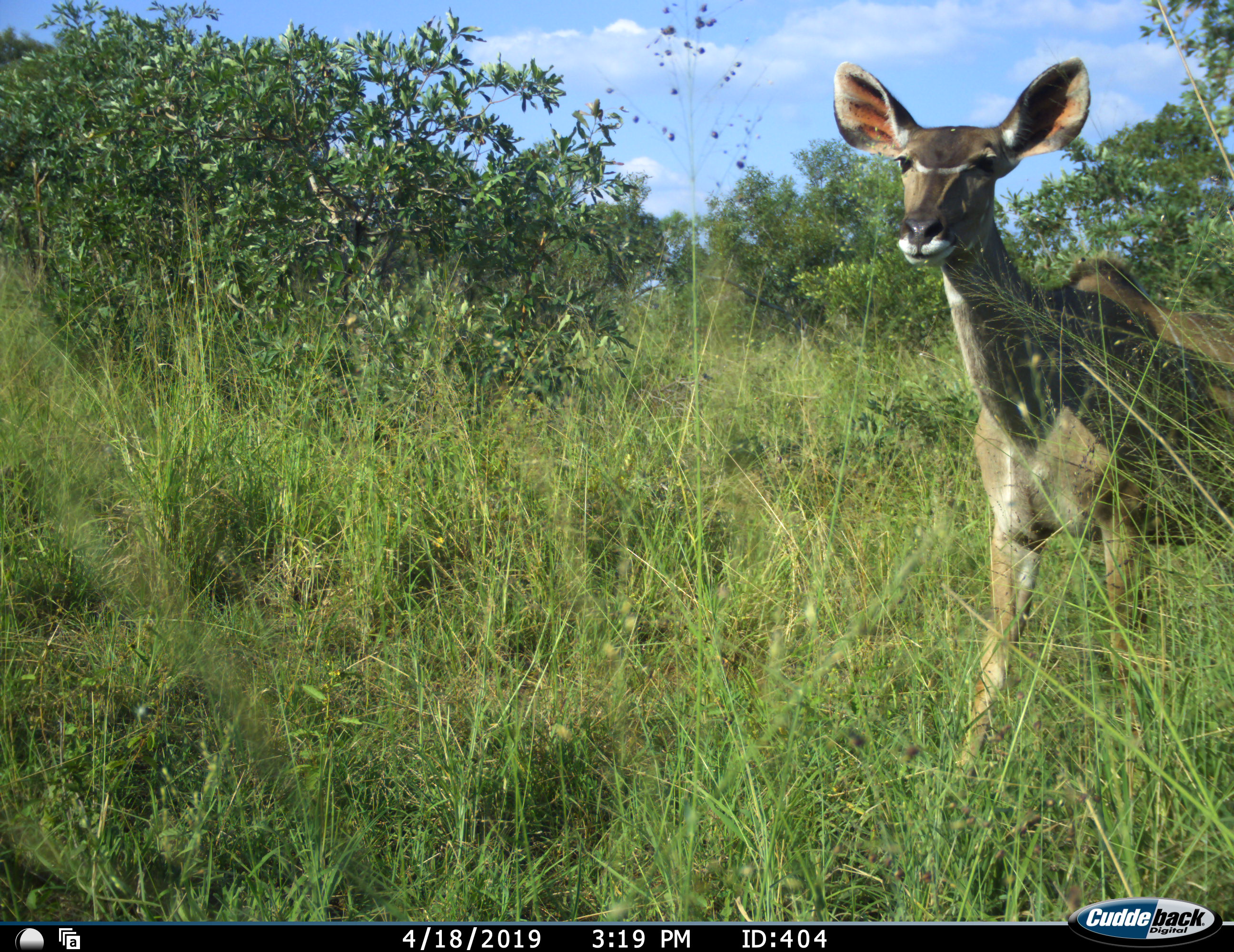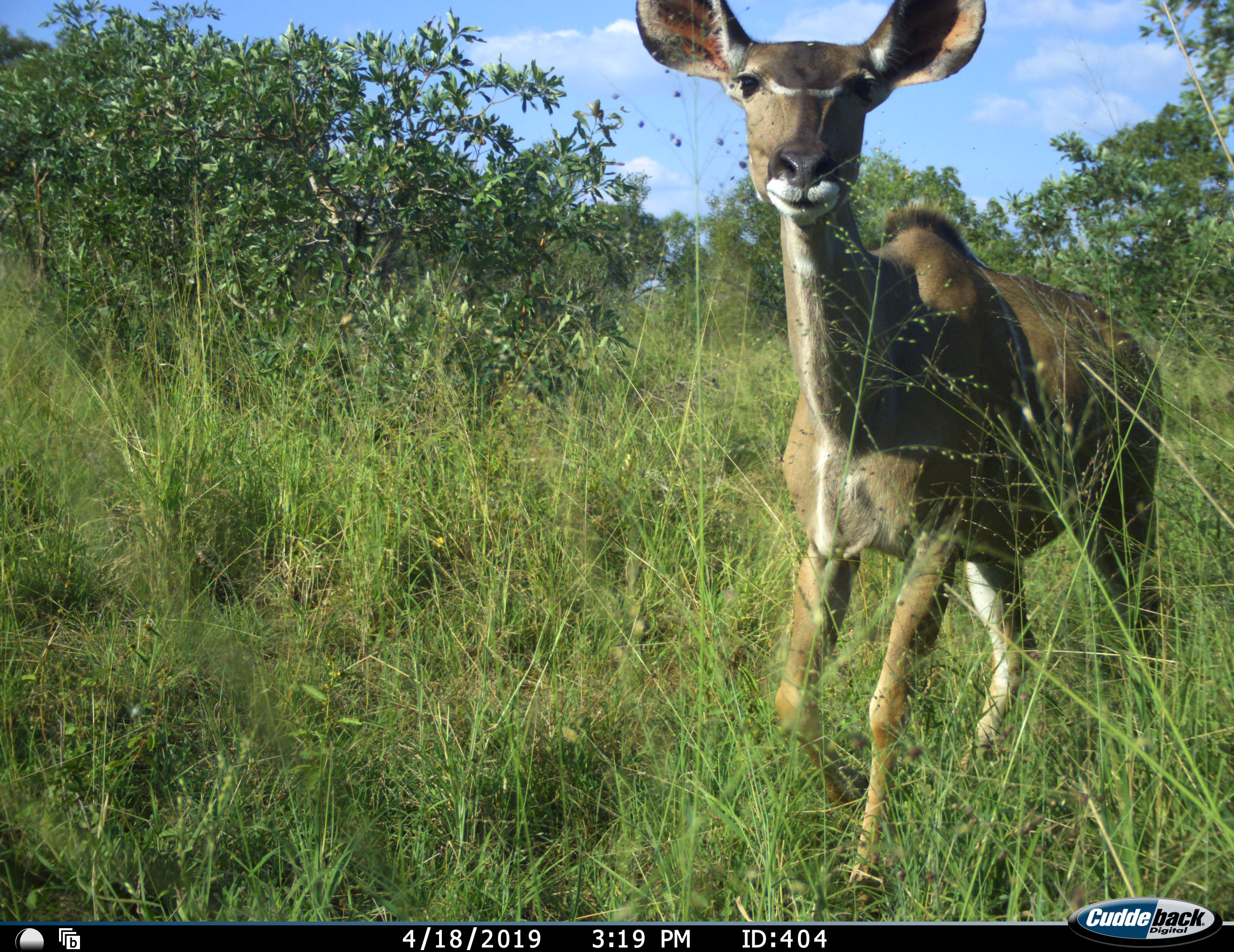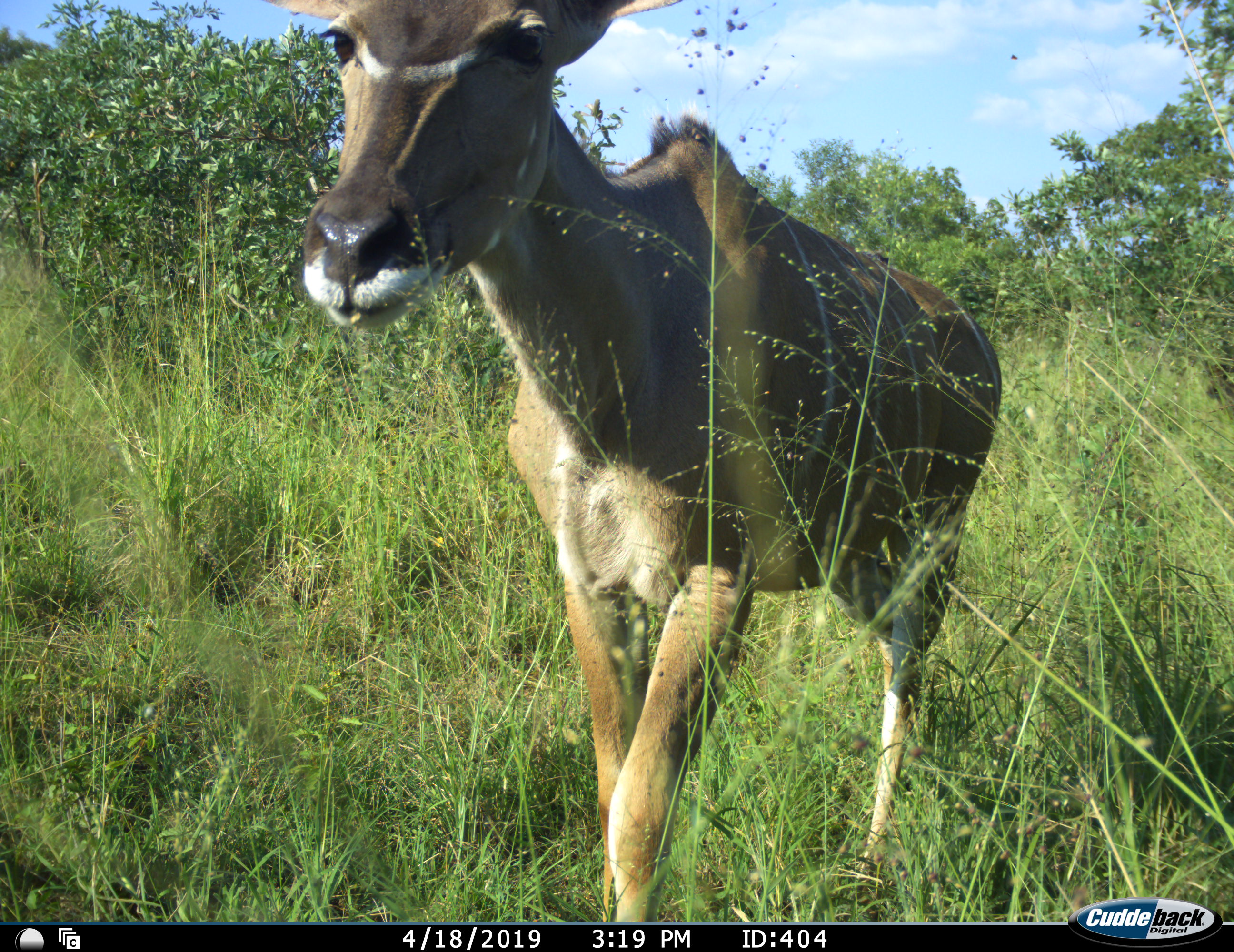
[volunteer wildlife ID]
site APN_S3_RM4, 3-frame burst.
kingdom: Animalia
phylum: Chordata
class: Mammalia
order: Artiodactyla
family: Bovidae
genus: Tragelaphus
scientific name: Tragelaphus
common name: kudu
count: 1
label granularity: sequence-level